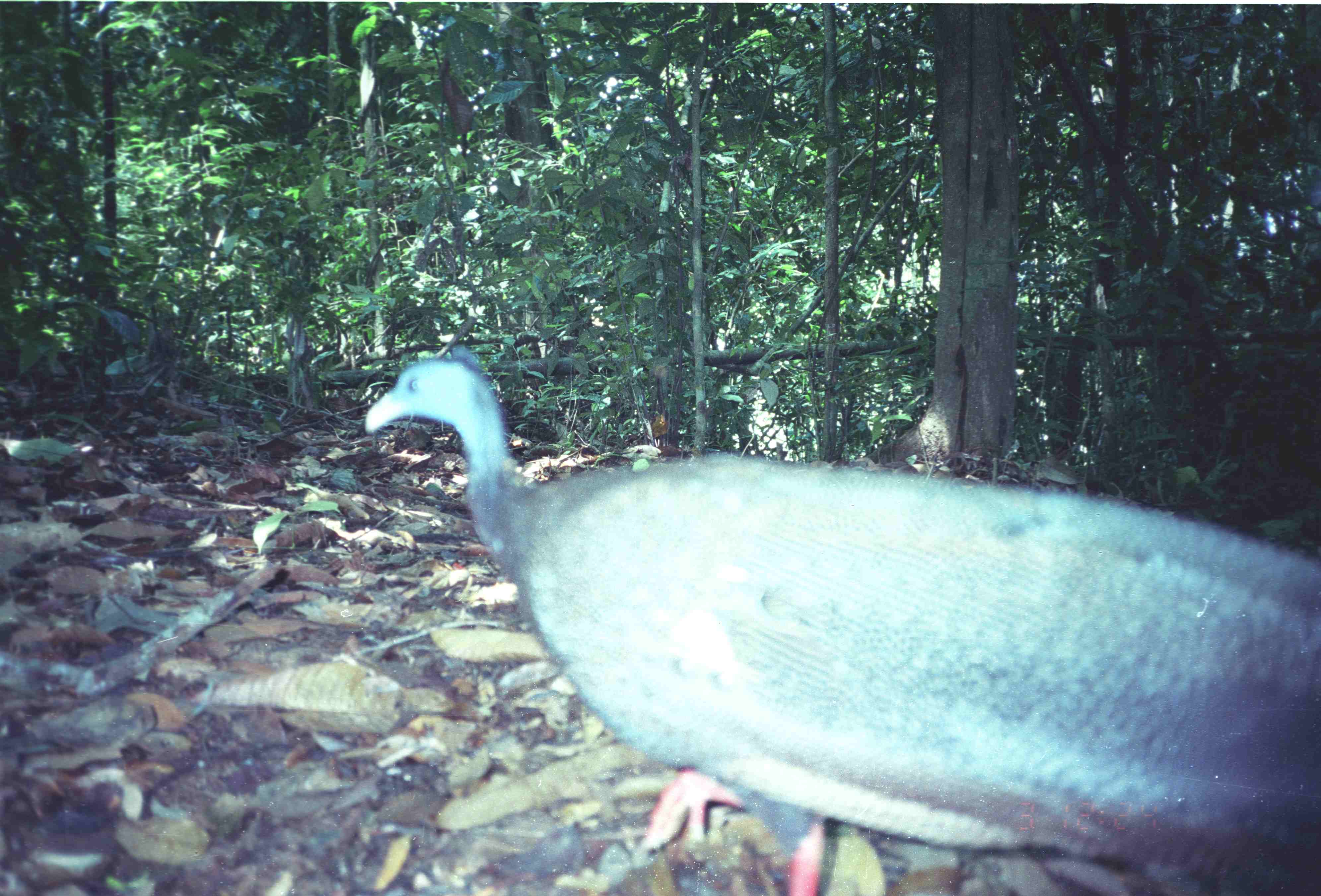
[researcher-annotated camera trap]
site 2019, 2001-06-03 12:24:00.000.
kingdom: Animalia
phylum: Chordata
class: Aves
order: Galliformes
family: Phasianidae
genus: Argusianus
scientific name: Argusianus argus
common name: great argus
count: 1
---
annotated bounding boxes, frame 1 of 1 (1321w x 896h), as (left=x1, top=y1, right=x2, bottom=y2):
argusianus argus: (left=362, top=346, right=1321, bottom=896)